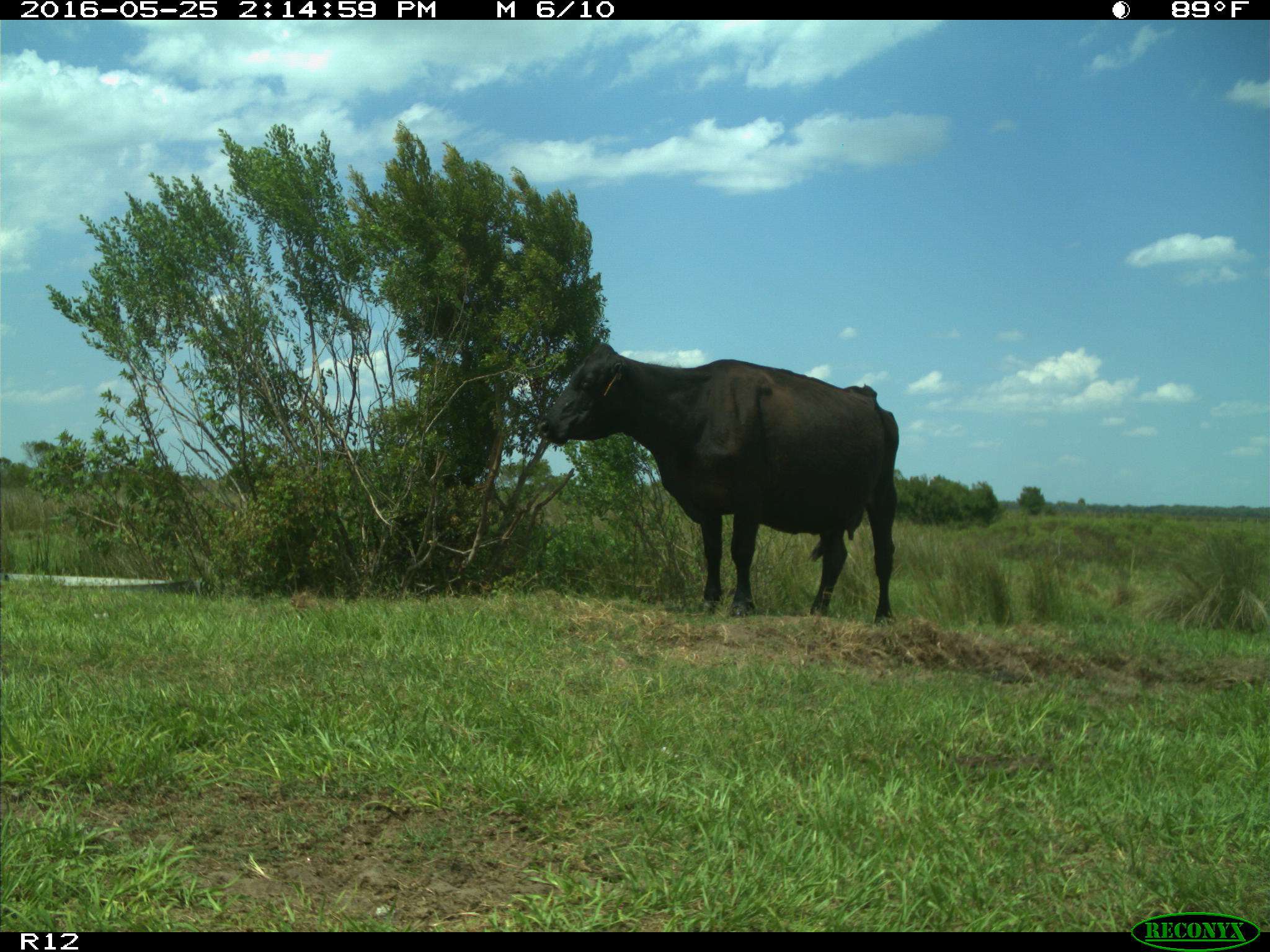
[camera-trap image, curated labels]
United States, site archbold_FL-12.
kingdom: Animalia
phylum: Chordata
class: Mammalia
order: Artiodactyla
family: Bovidae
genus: Bos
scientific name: Bos taurus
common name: domestic cow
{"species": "Bos taurus (domestic cow)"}